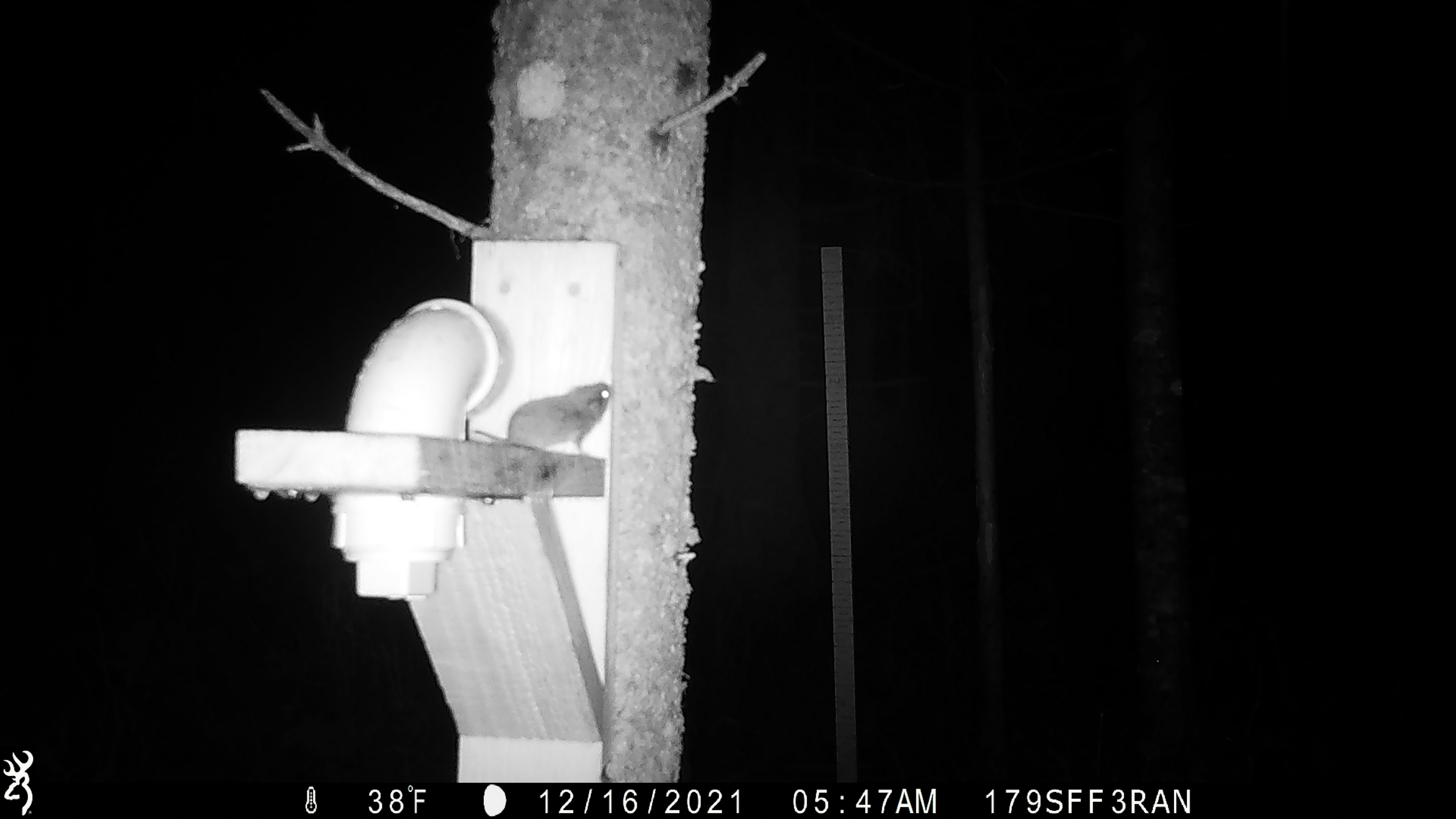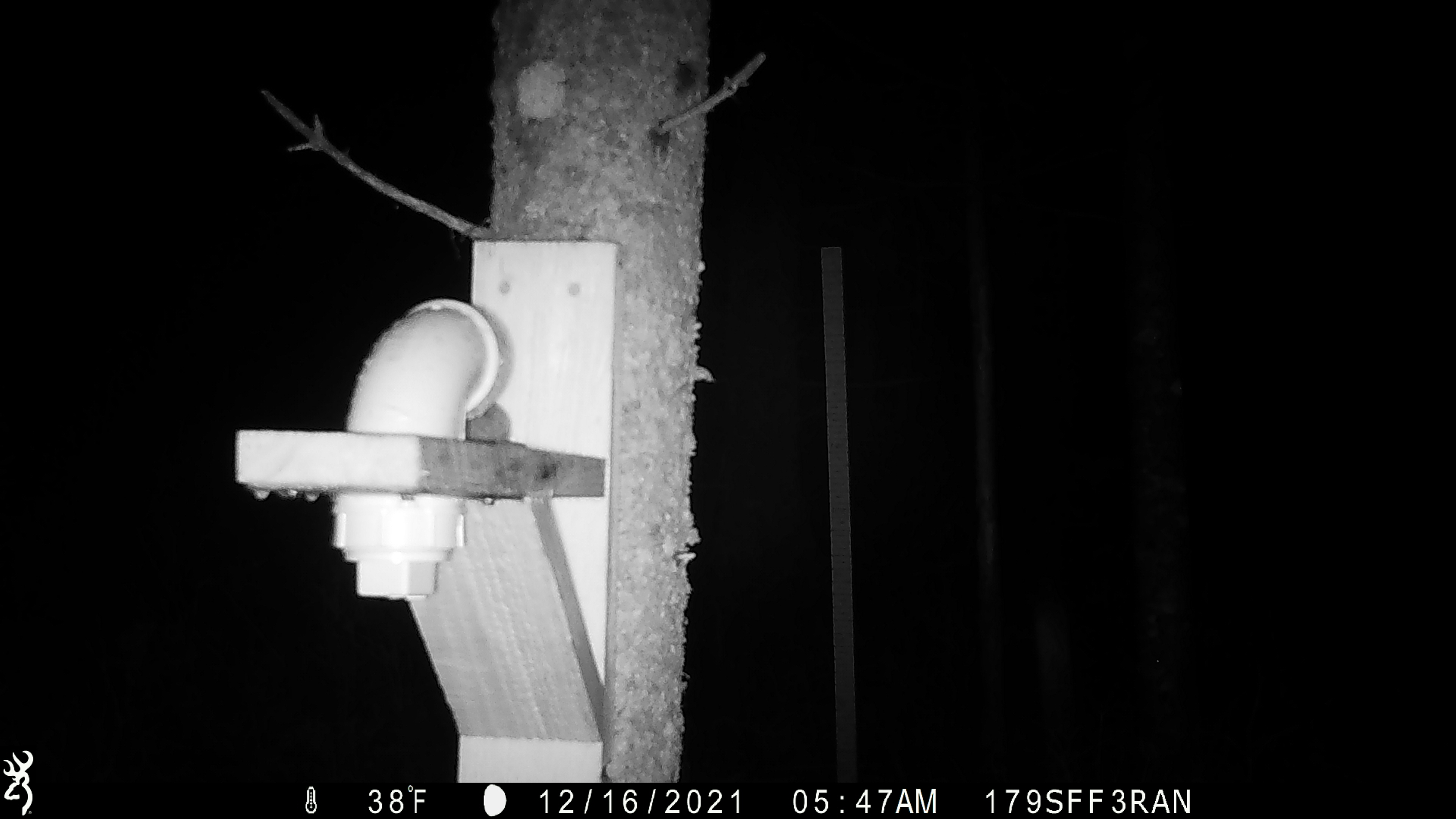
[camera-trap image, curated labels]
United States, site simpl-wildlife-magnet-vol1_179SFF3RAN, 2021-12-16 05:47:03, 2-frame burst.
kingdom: Animalia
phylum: Chordata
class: Mammalia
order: Rodentia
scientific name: Rodentia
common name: mouse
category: mouse sp.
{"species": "mouse sp. (mouse) (Rodentia)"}